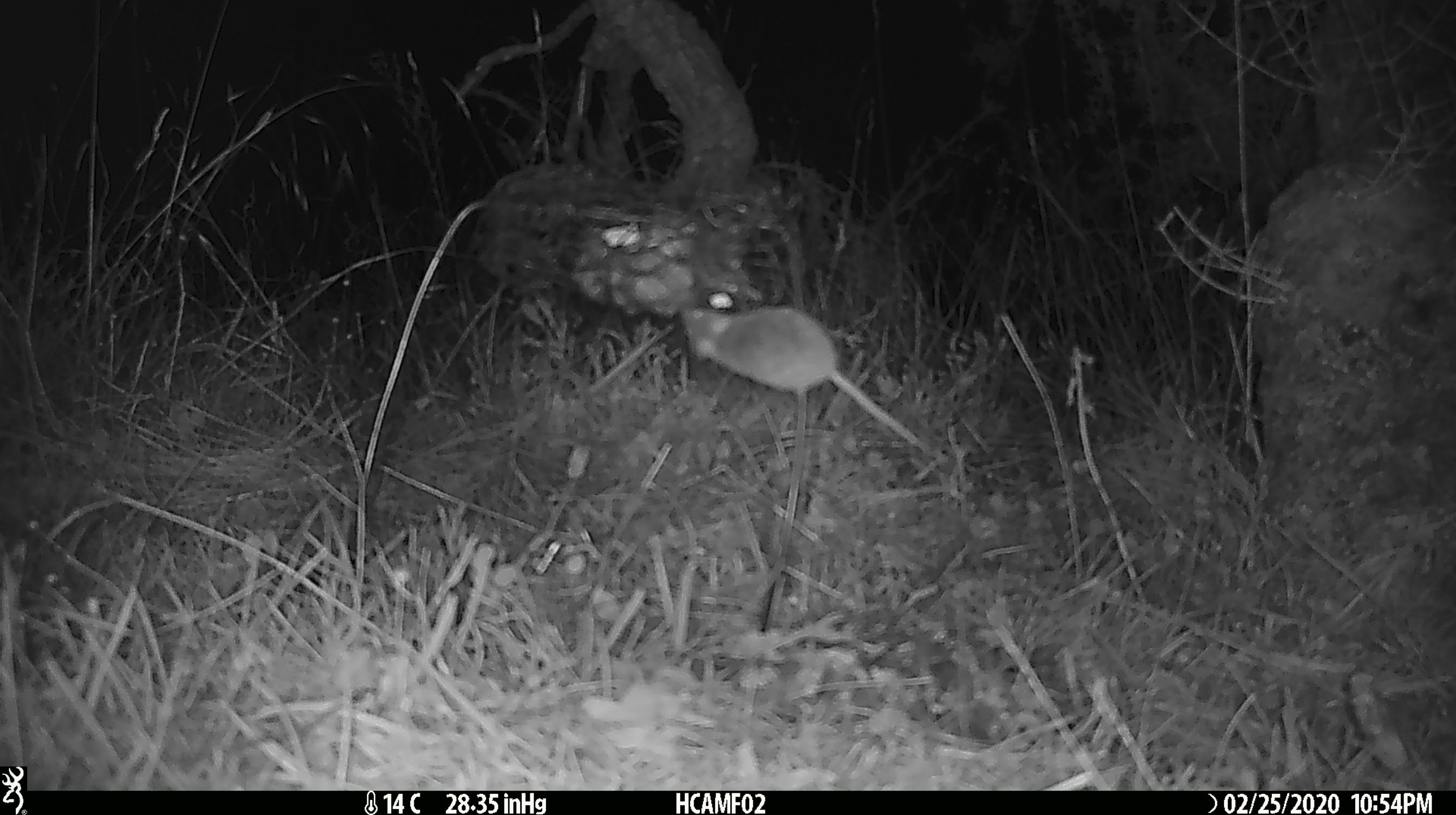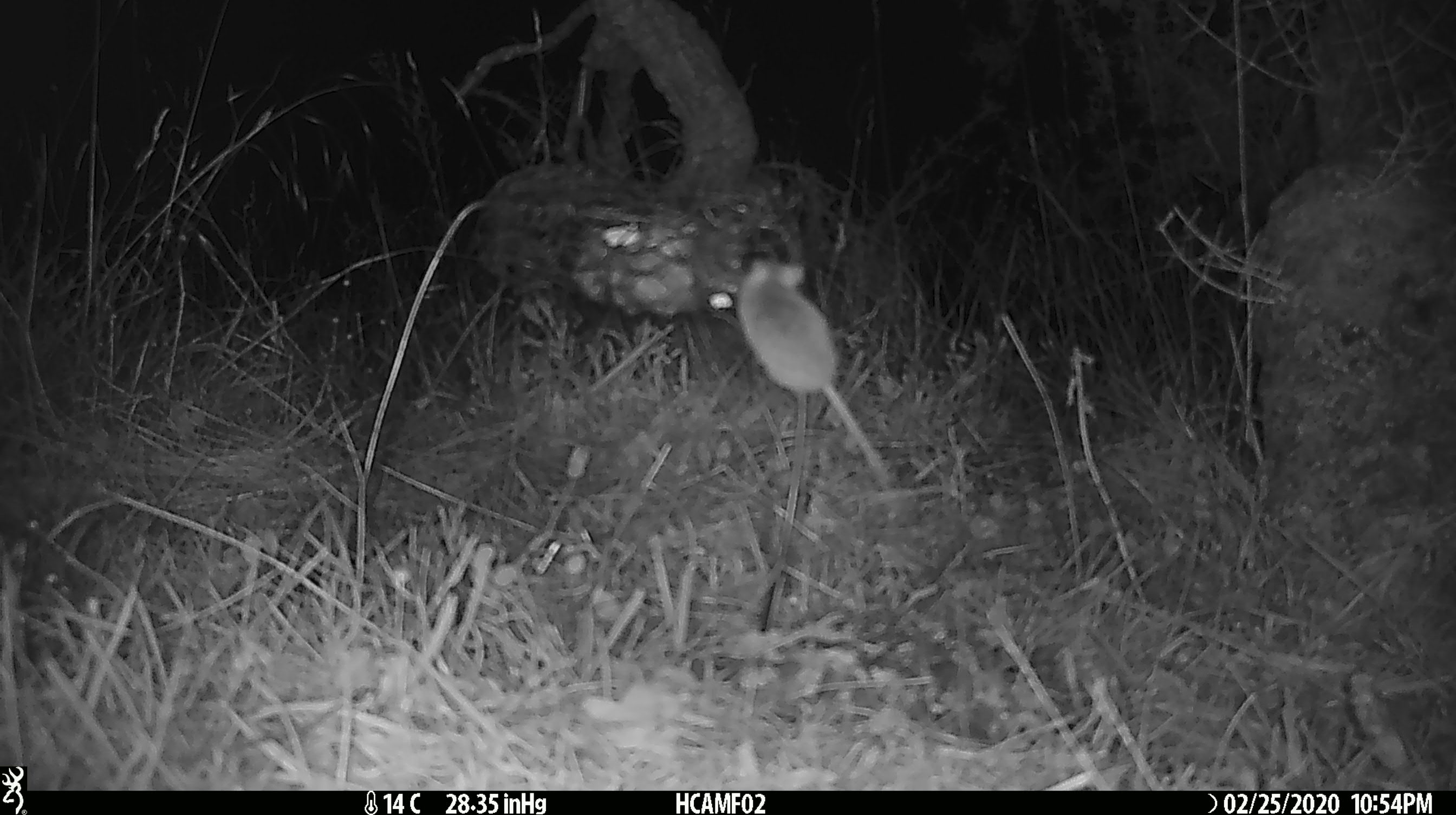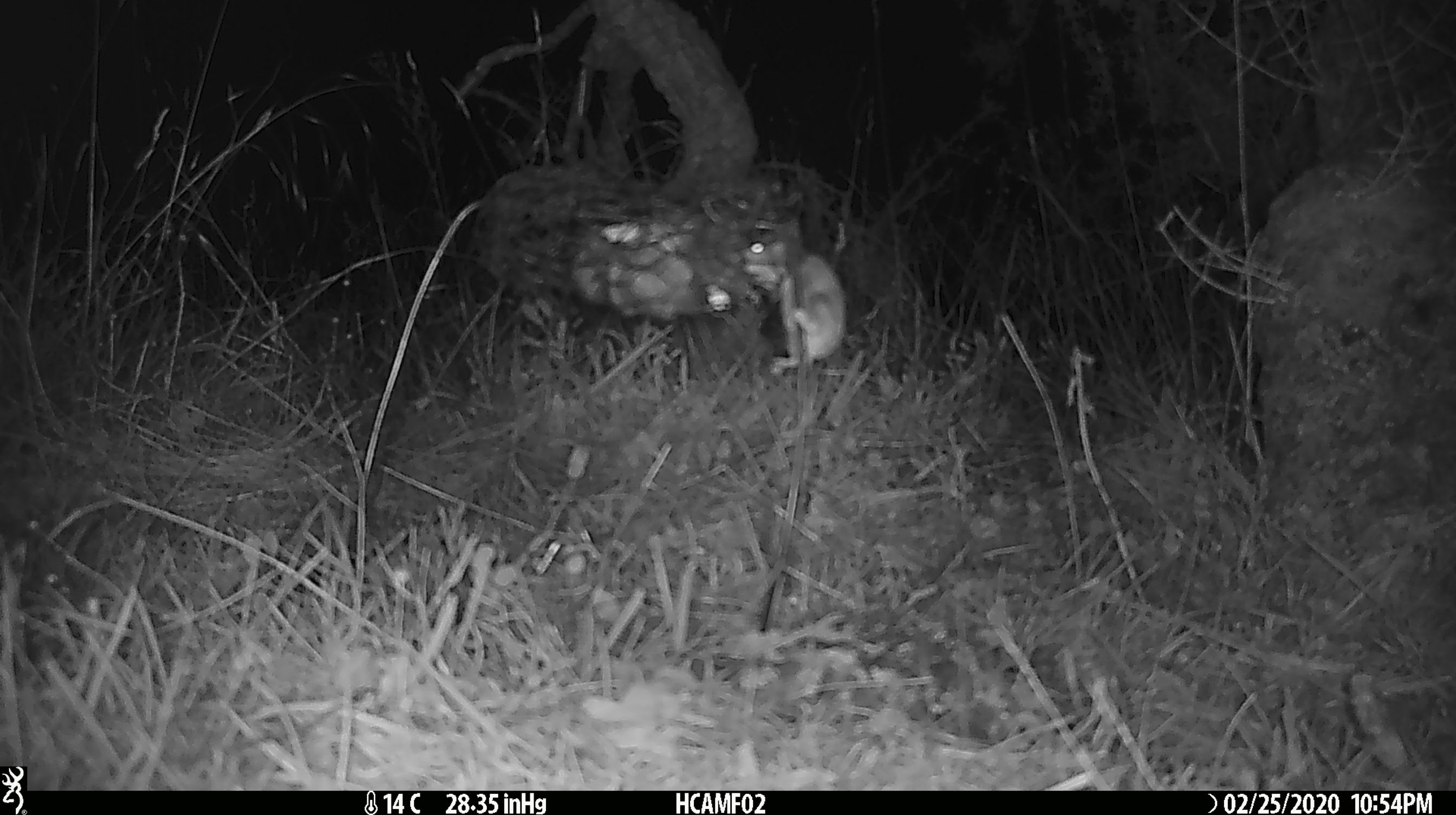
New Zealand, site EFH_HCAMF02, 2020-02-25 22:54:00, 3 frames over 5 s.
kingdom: Animalia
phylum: Chordata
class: Mammalia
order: Rodentia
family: Muridae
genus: Mus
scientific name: Mus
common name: mouse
Mouse (Mus).